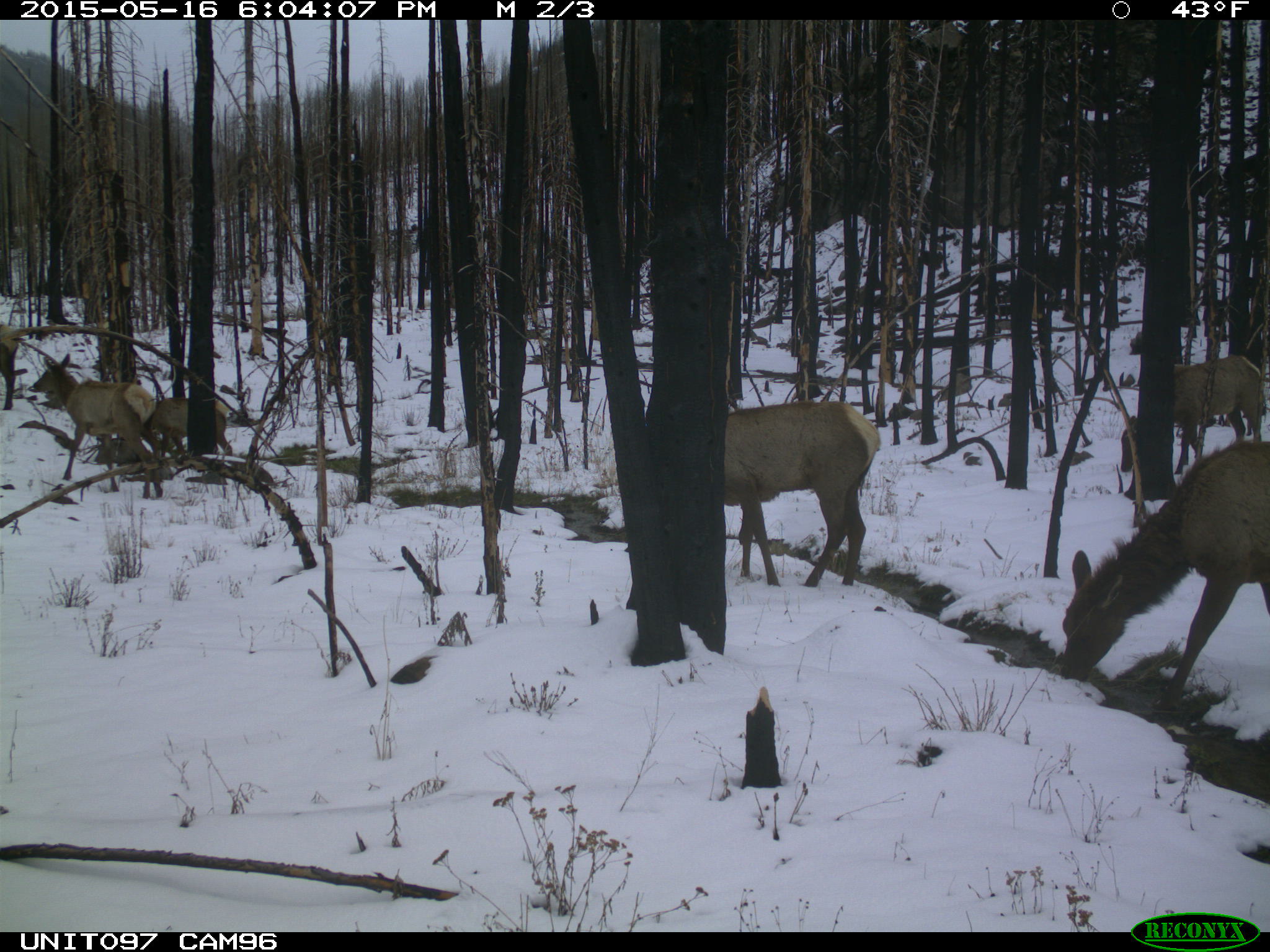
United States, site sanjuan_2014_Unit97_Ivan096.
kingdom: Animalia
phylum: Chordata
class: Mammalia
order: Artiodactyla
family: Cervidae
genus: Cervus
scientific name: Cervus elaphus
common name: red deer